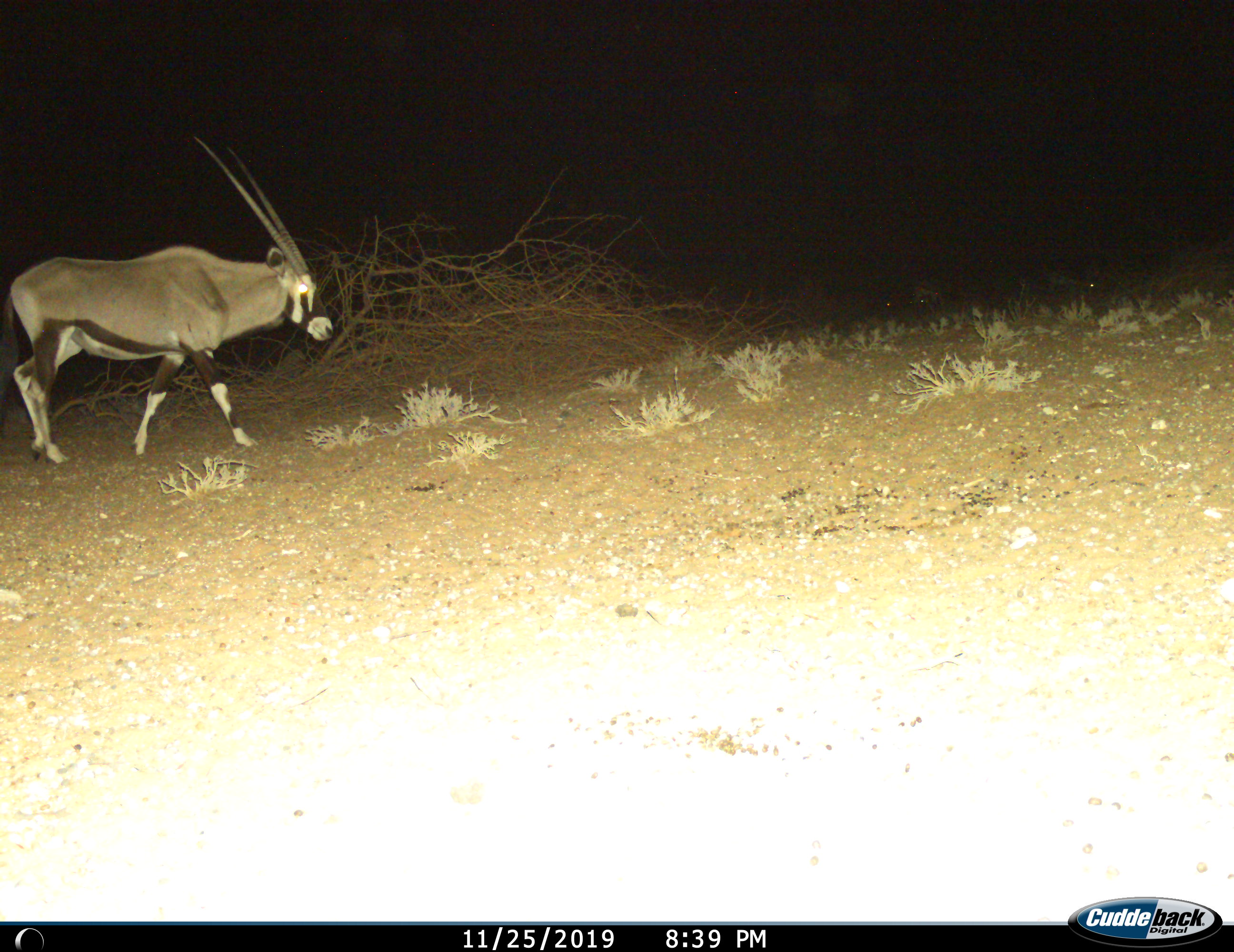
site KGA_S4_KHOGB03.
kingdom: Animalia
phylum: Chordata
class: Mammalia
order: Artiodactyla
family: Bovidae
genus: Oryx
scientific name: Oryx gazella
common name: gemsbok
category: oryx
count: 1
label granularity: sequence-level